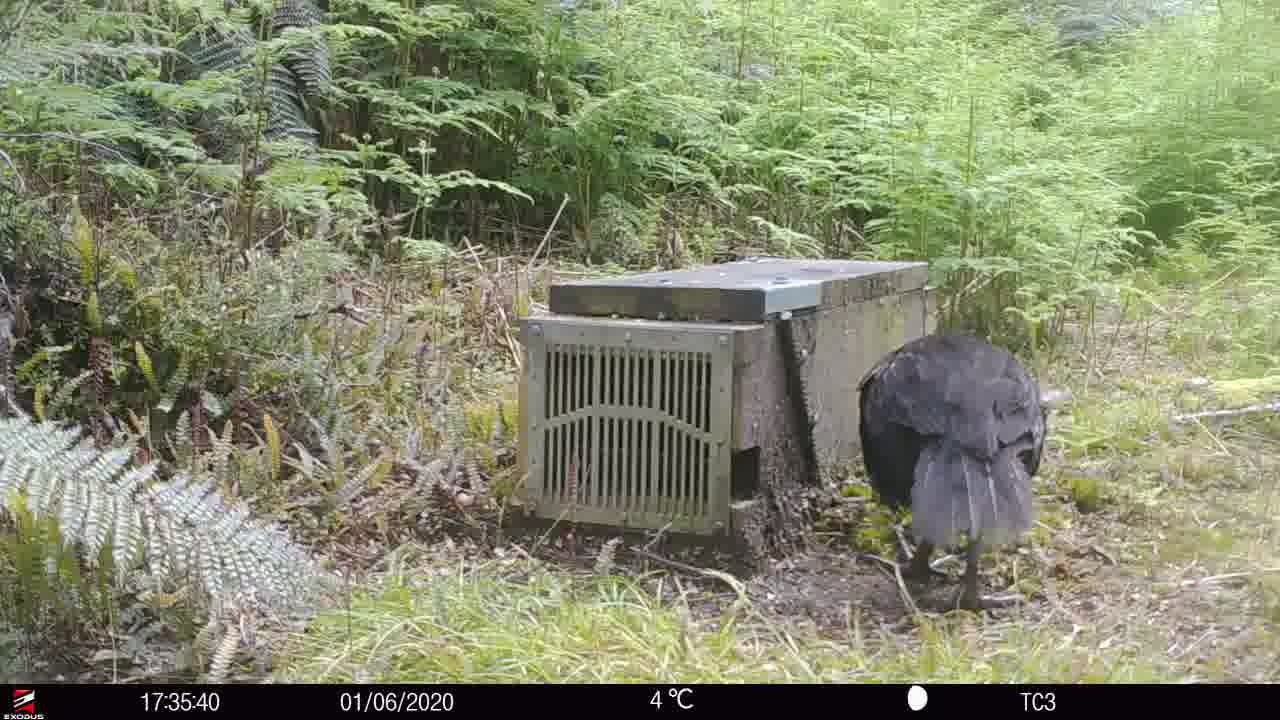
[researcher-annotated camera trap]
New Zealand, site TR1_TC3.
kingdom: Animalia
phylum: Chordata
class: Aves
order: Gruiformes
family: Rallidae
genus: Gallirallus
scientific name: Gallirallus australis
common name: weka